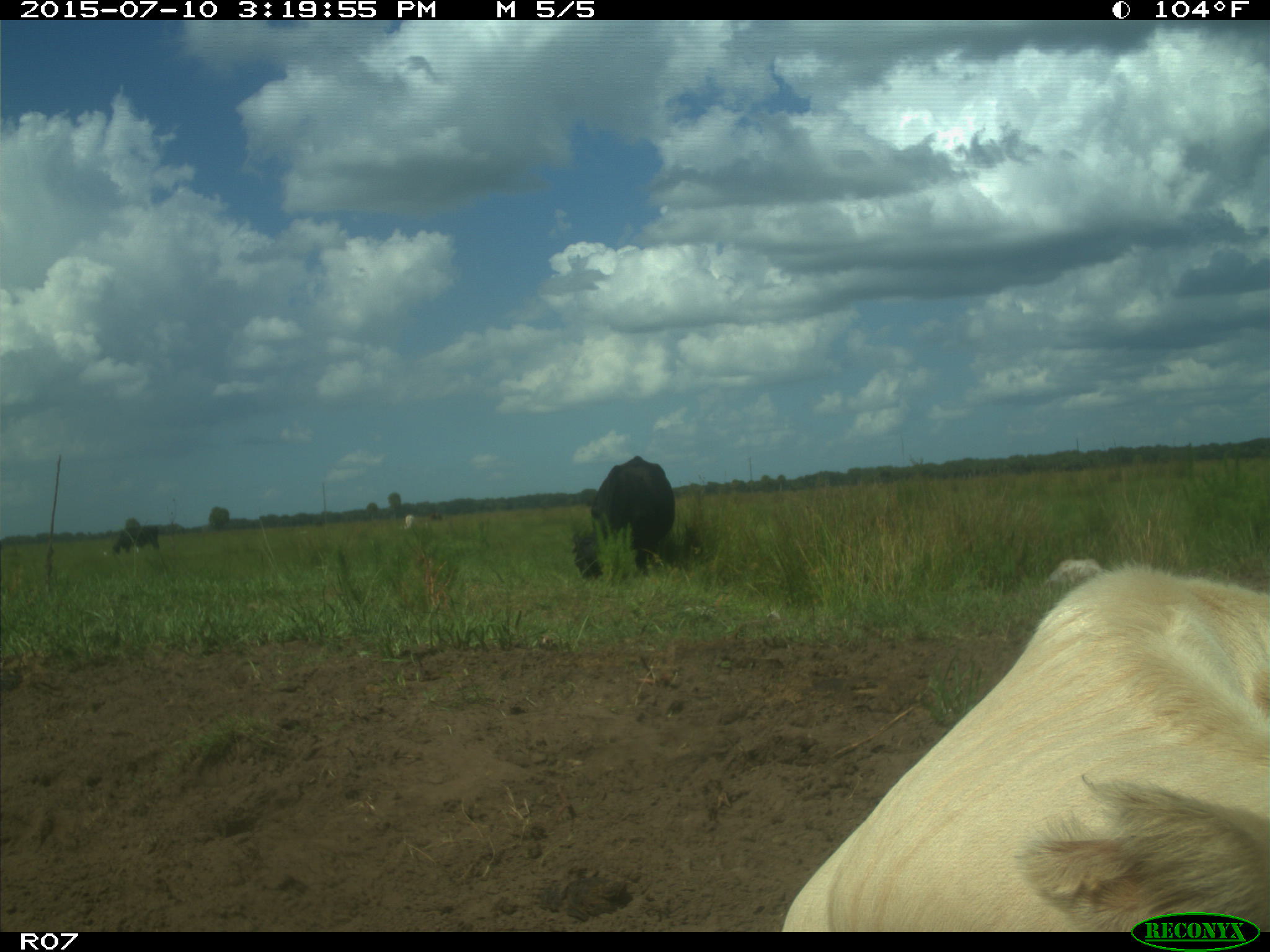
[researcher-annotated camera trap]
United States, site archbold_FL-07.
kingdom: Animalia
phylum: Chordata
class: Mammalia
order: Artiodactyla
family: Bovidae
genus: Bos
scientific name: Bos taurus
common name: domestic cow